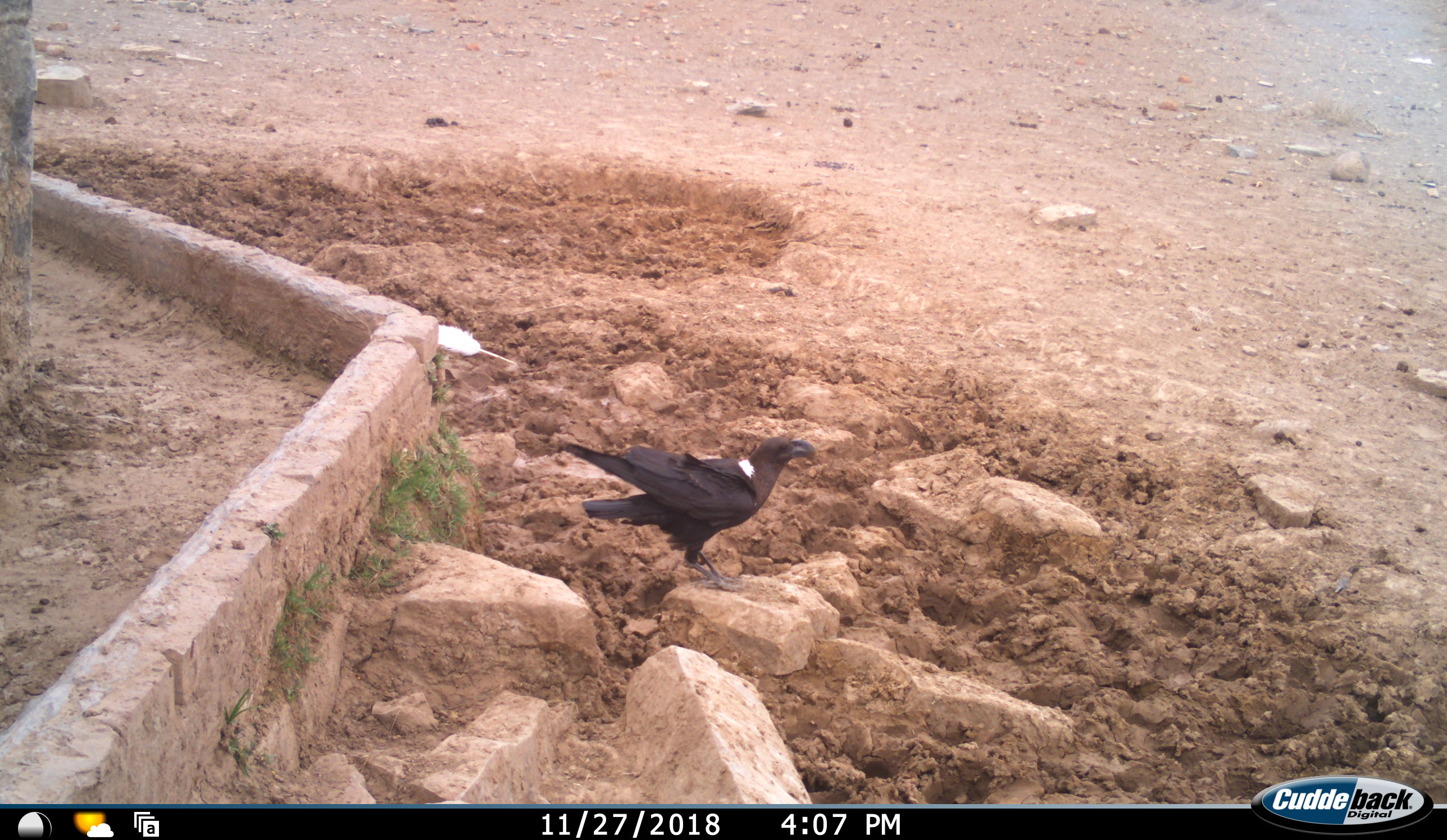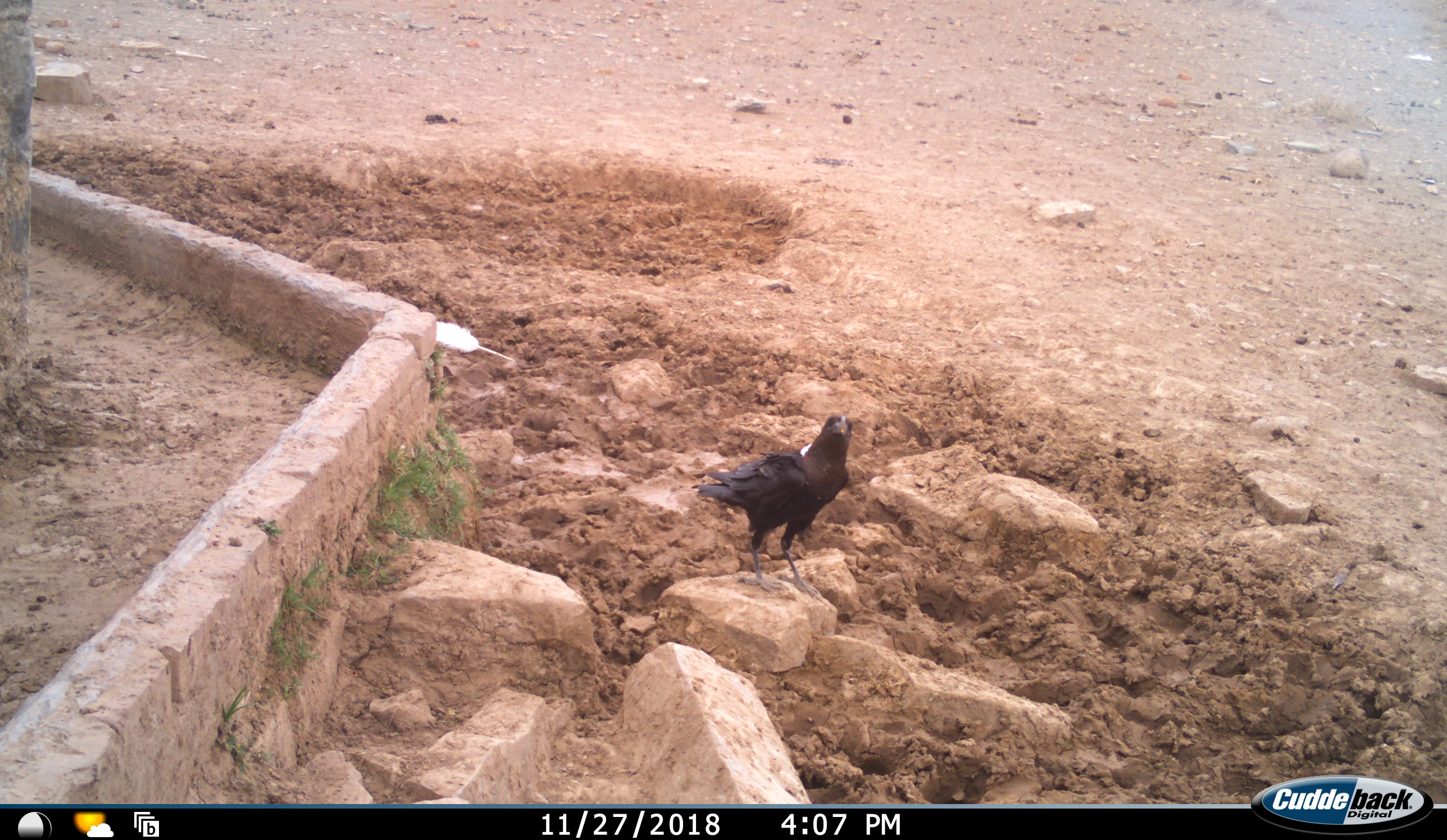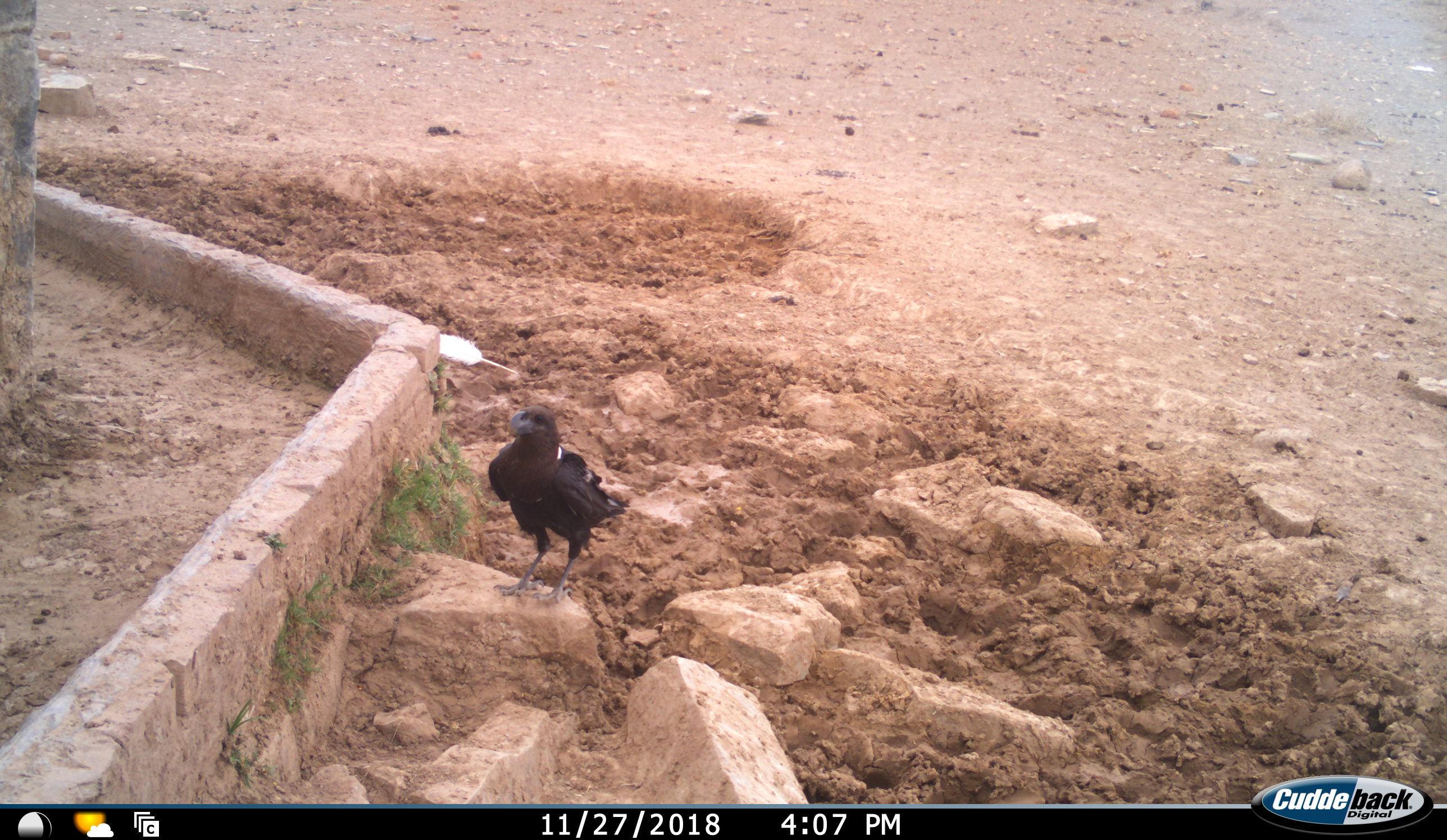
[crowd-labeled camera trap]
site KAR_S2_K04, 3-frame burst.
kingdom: Animalia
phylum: Chordata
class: Aves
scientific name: Aves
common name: bird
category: birdother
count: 1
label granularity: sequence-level